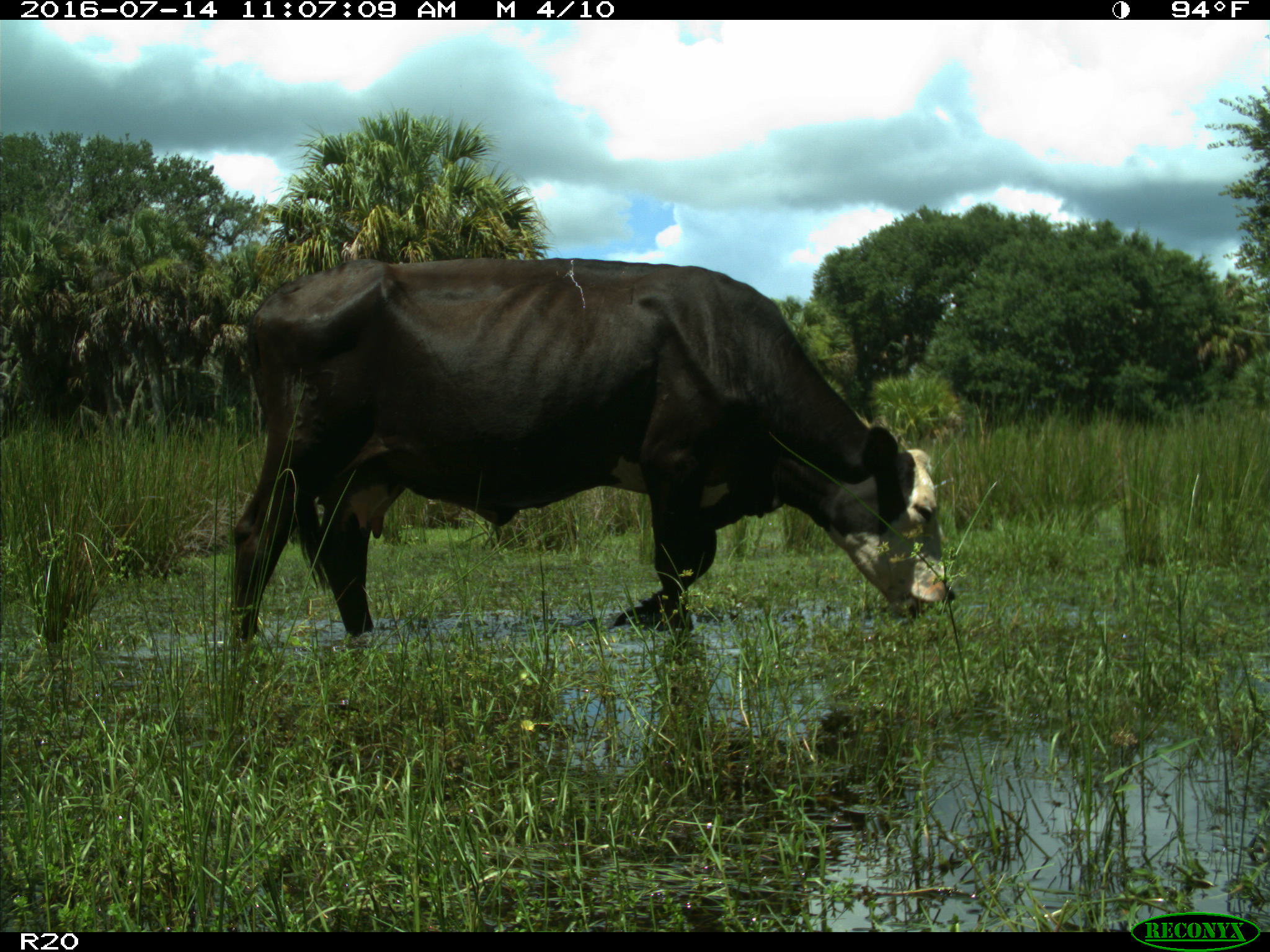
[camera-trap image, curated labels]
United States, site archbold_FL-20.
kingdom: Animalia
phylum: Chordata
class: Mammalia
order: Artiodactyla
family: Bovidae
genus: Bos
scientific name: Bos taurus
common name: domestic cow